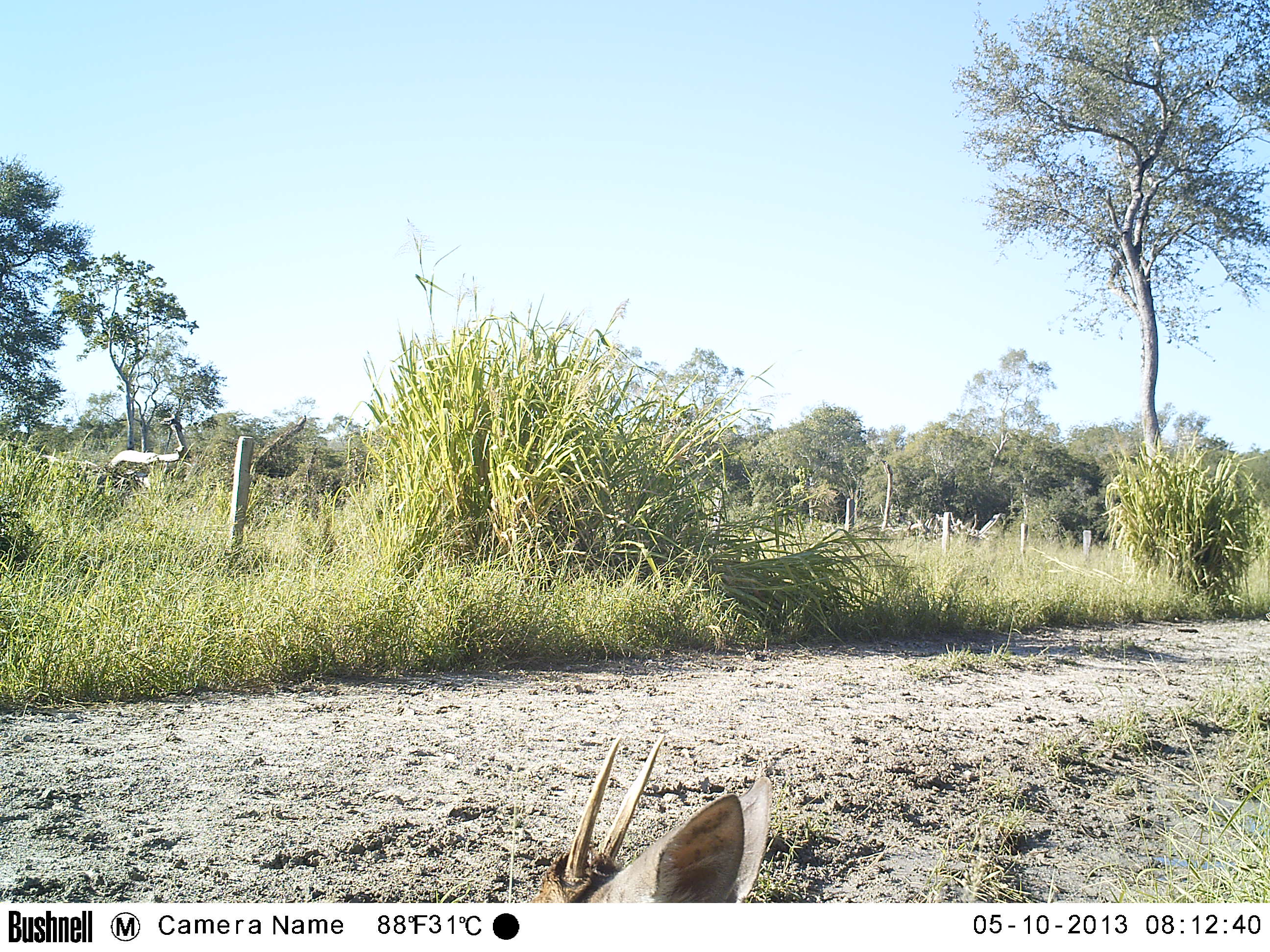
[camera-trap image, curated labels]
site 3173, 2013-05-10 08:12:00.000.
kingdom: Animalia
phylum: Chordata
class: Mammalia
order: Artiodactyla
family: Cervidae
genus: Mazama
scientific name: Mazama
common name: brockets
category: mazama sp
Mazama sp (brockets) (Mazama), count 1.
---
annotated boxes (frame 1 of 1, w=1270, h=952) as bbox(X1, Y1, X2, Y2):
mazama sp: bbox(529, 732, 775, 903)